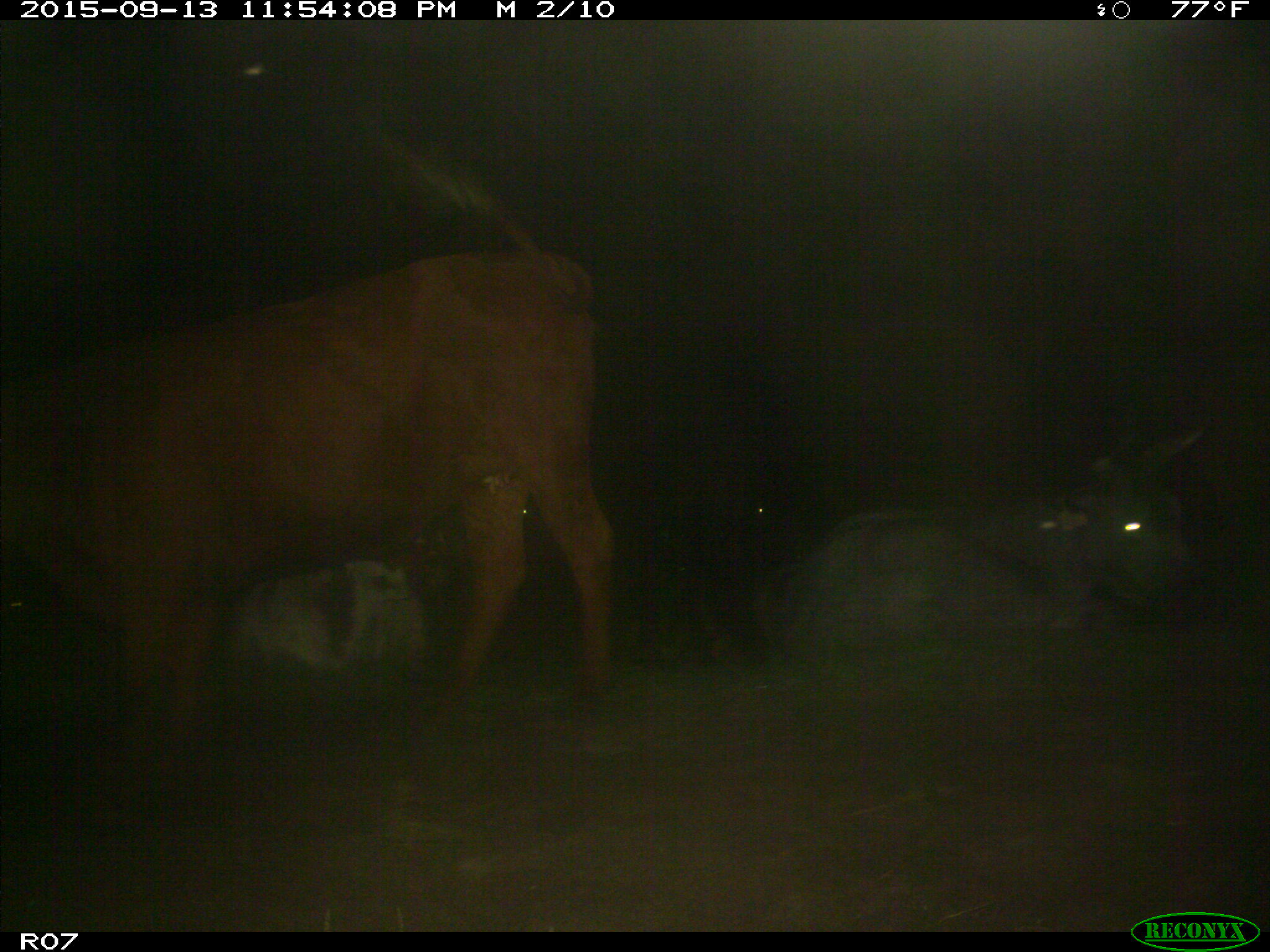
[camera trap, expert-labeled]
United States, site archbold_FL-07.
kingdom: Animalia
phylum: Chordata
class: Mammalia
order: Artiodactyla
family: Bovidae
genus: Bos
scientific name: Bos taurus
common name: domestic cow